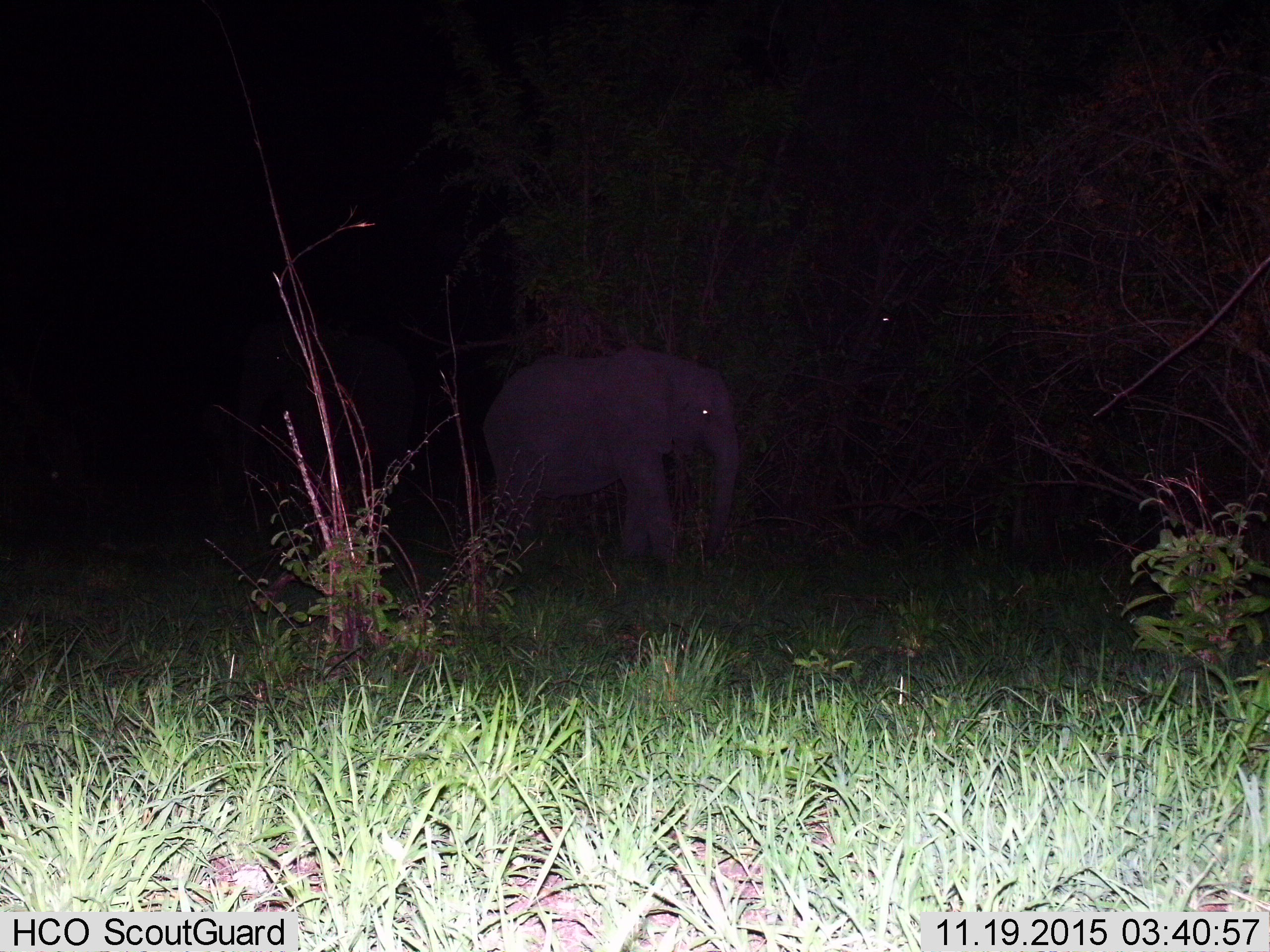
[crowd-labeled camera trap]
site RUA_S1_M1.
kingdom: Animalia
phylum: Chordata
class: Mammalia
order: Proboscidea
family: Elephantidae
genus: Loxodonta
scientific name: Loxodonta africana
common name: african bush elephant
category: elephant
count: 1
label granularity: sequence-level